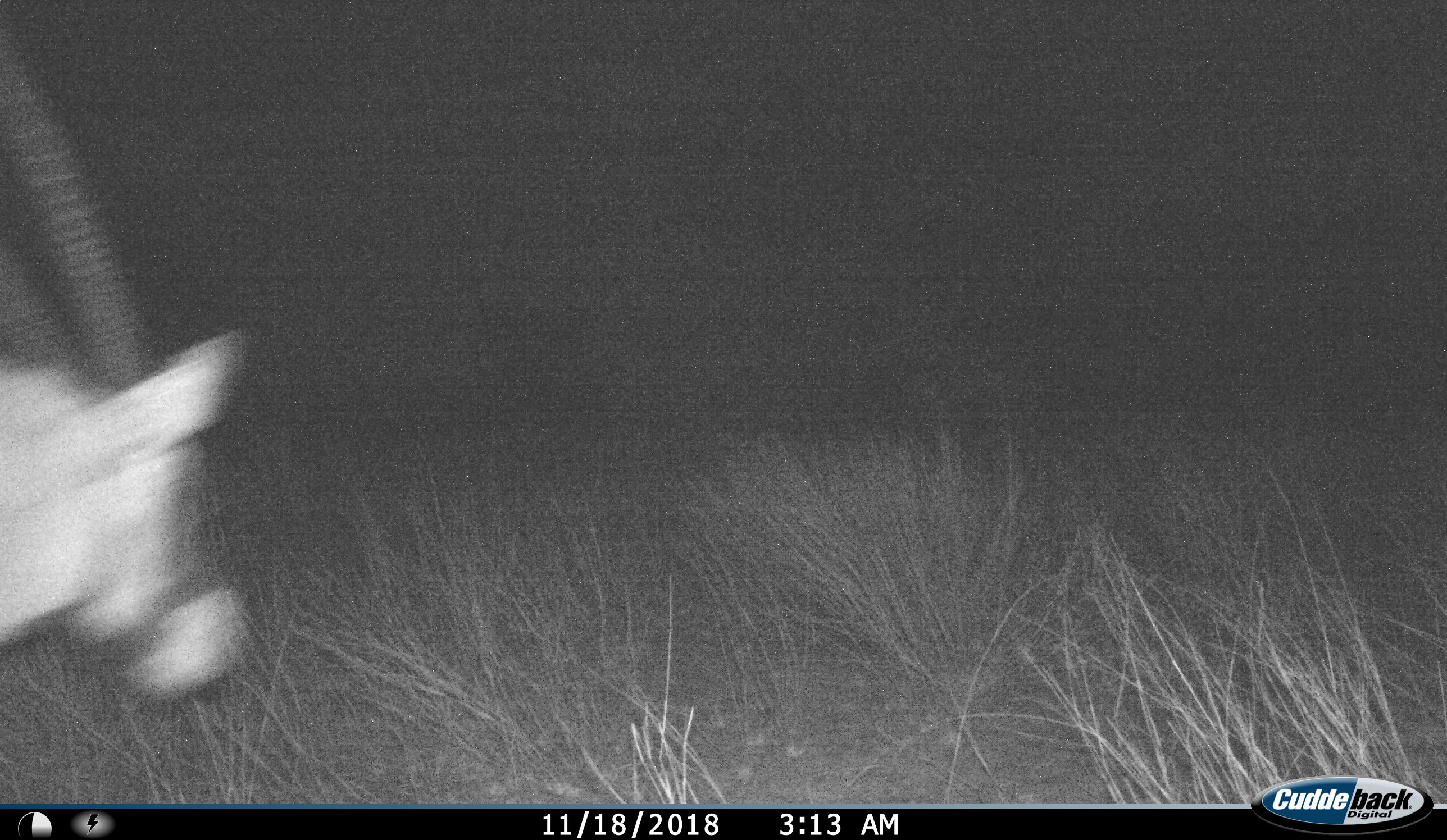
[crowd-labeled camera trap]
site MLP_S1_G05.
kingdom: Animalia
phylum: Chordata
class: Mammalia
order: Artiodactyla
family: Bovidae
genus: Oryx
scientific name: Oryx gazella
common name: gemsbok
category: oryx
Oryx (gemsbok) (Oryx gazella), count 1. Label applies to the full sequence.